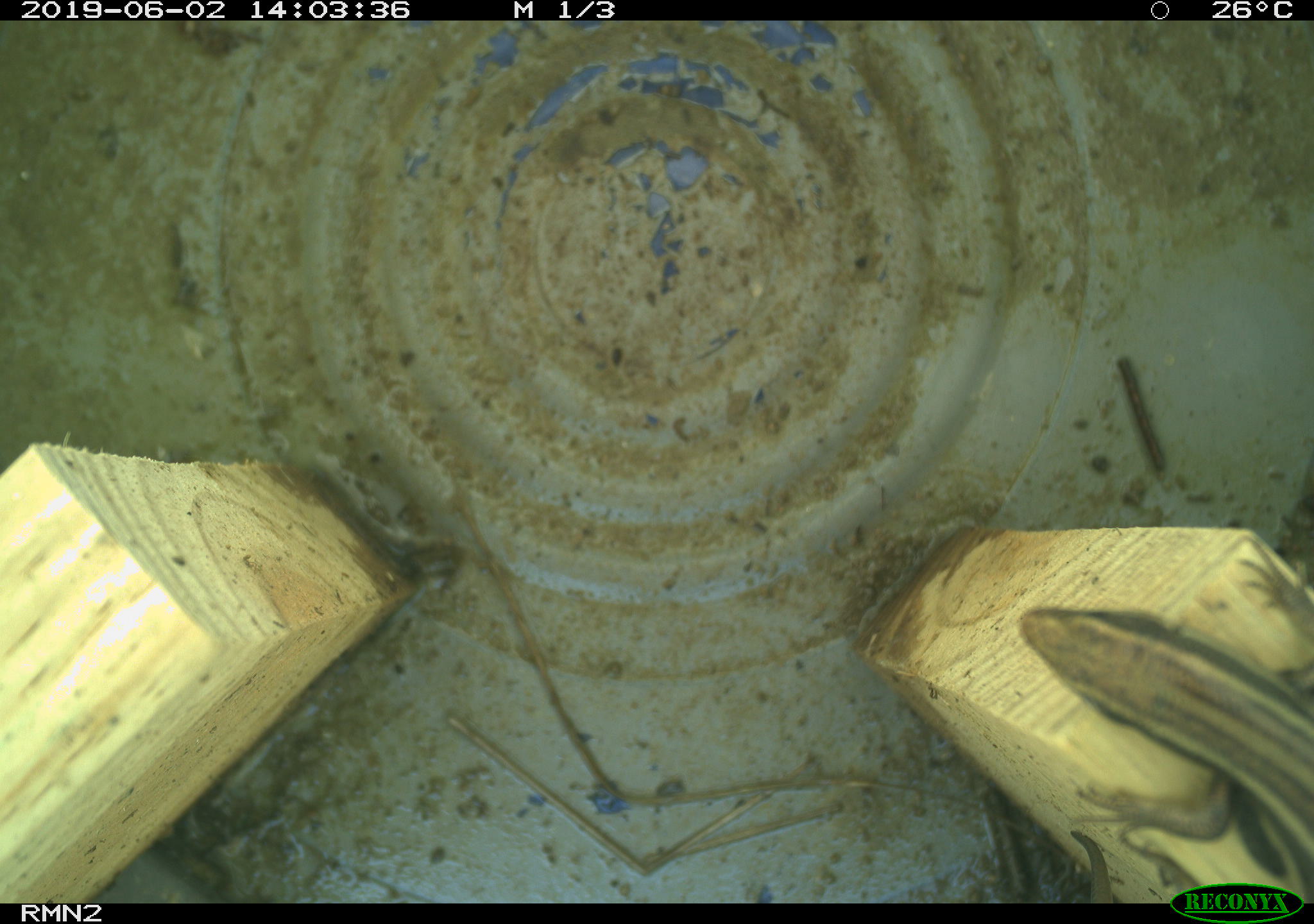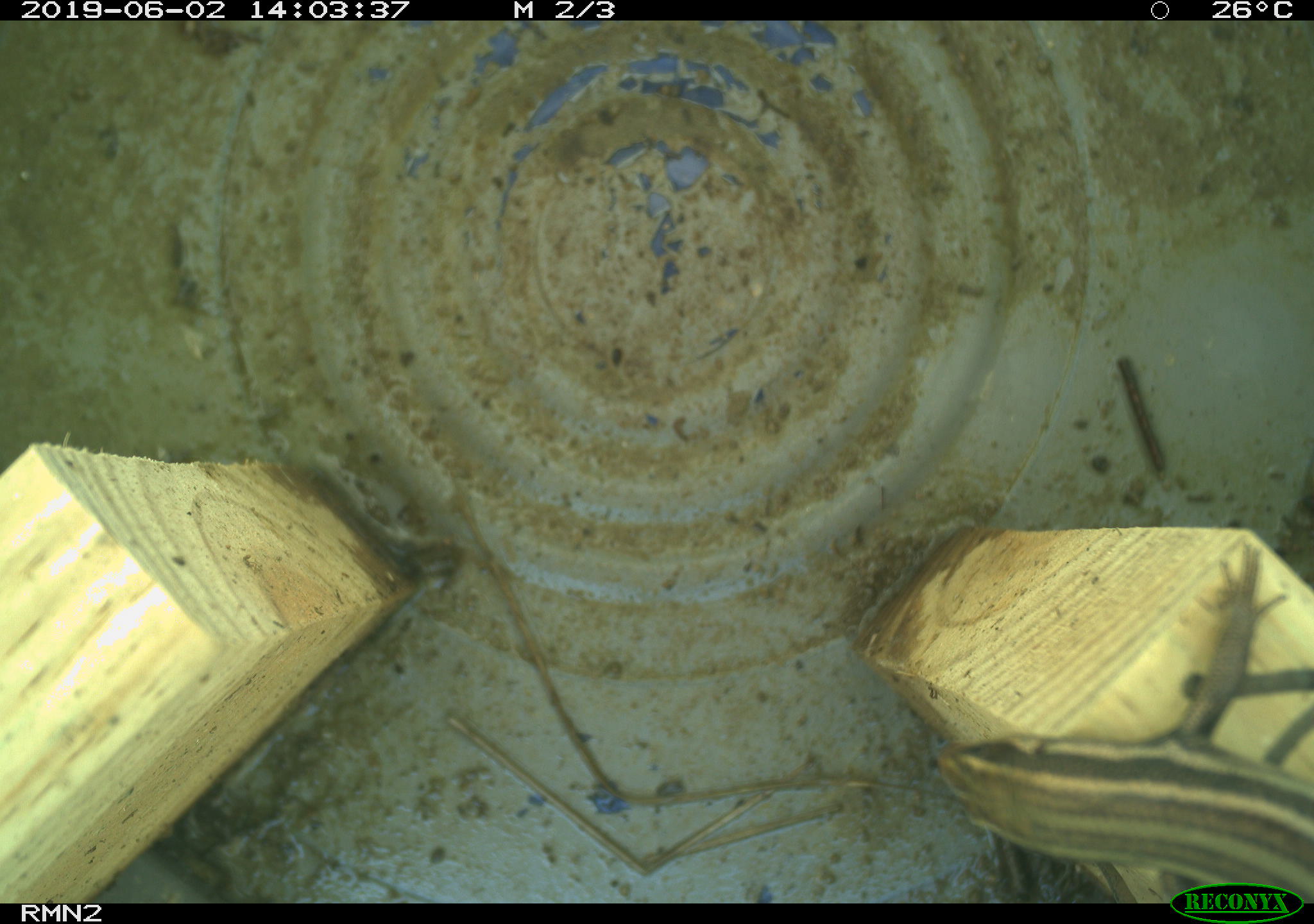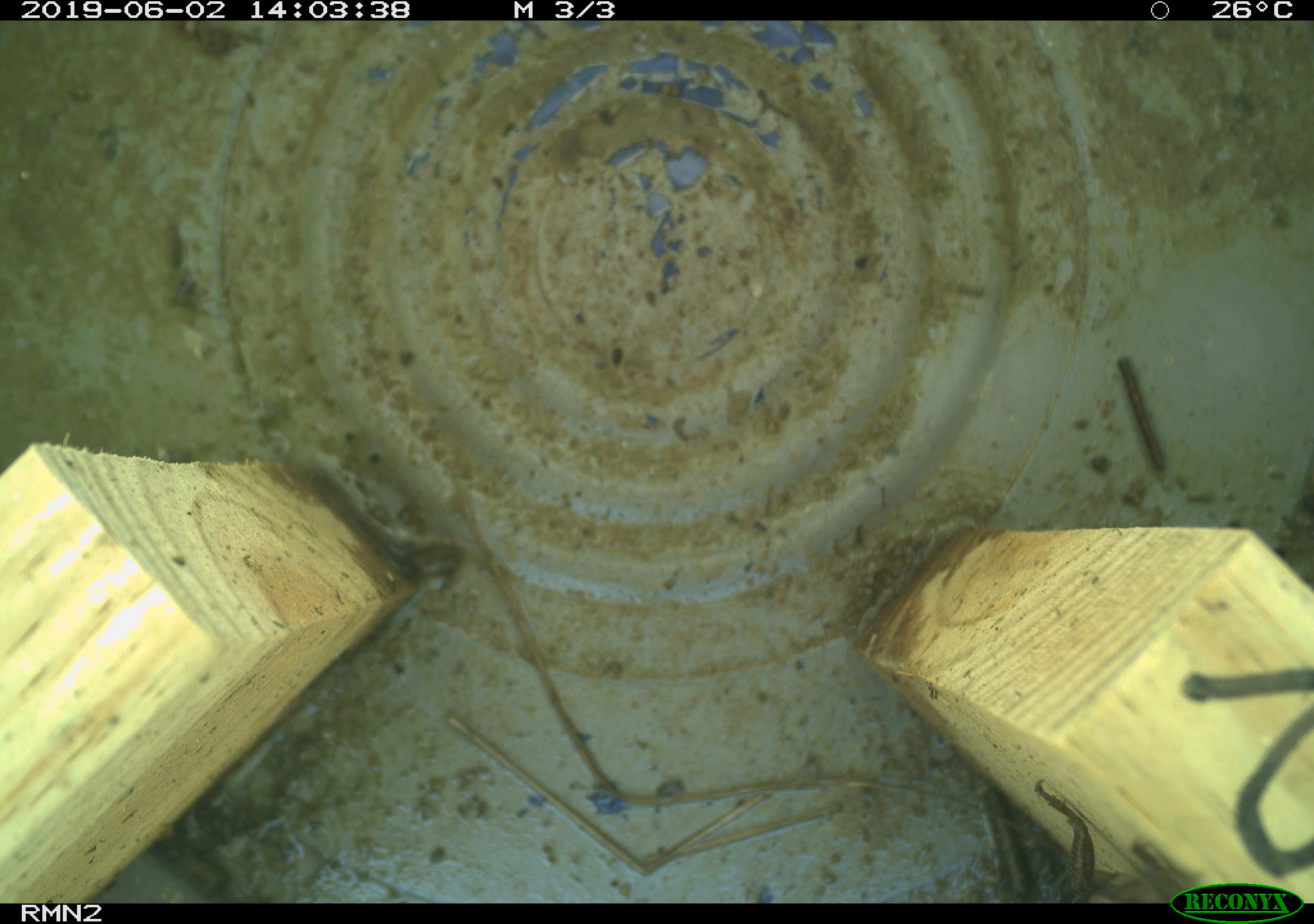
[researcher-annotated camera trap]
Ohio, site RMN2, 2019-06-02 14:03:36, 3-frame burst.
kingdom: Animalia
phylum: Chordata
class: Reptilia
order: Squamata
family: Scincidae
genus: Plestiodon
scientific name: Plestiodon fasciatus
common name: common five-lined skink